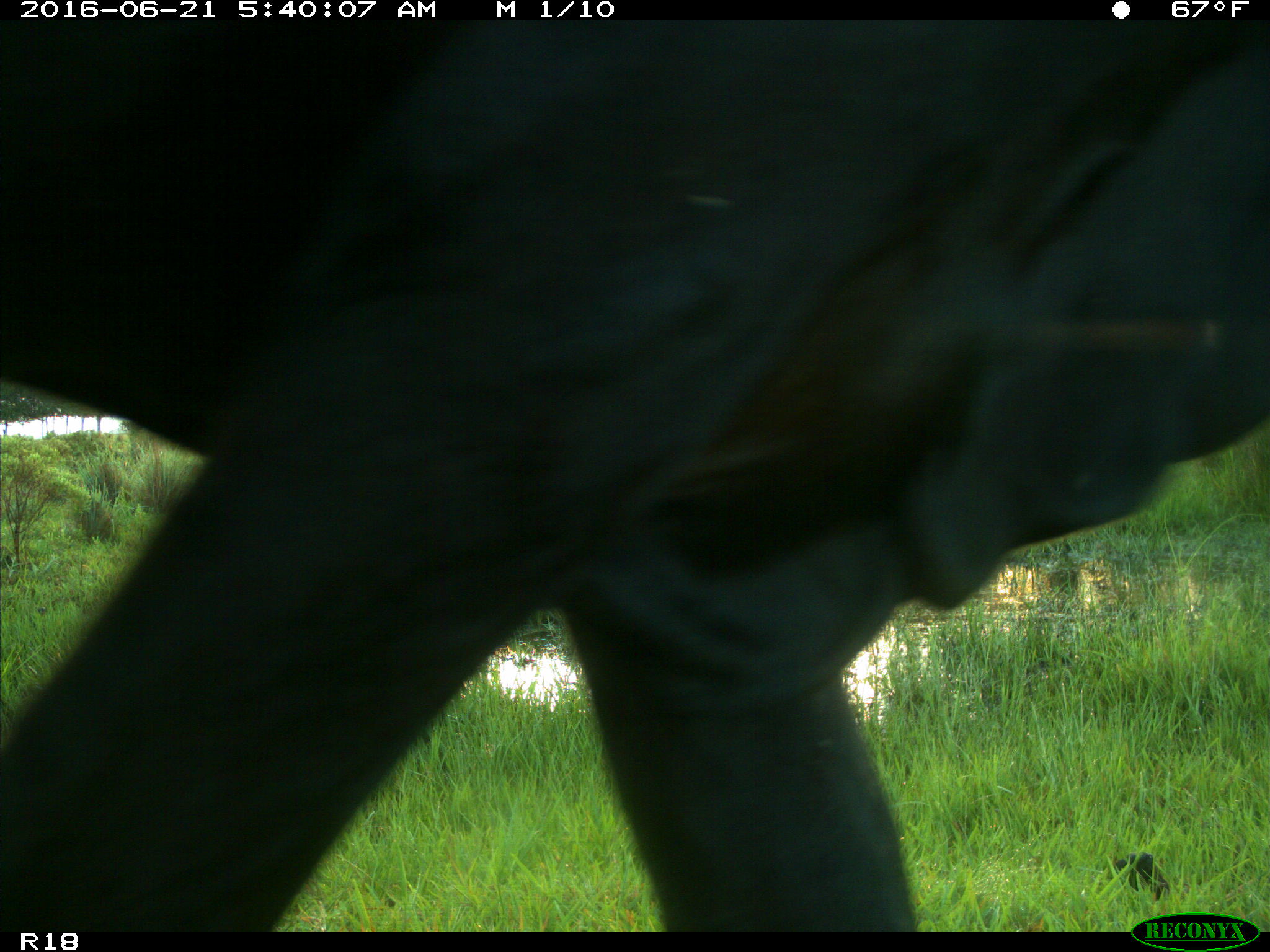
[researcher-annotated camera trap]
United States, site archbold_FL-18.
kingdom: Animalia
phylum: Chordata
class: Mammalia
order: Artiodactyla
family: Bovidae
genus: Bos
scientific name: Bos taurus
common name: domestic cow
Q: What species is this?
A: Bos taurus (domestic cow).